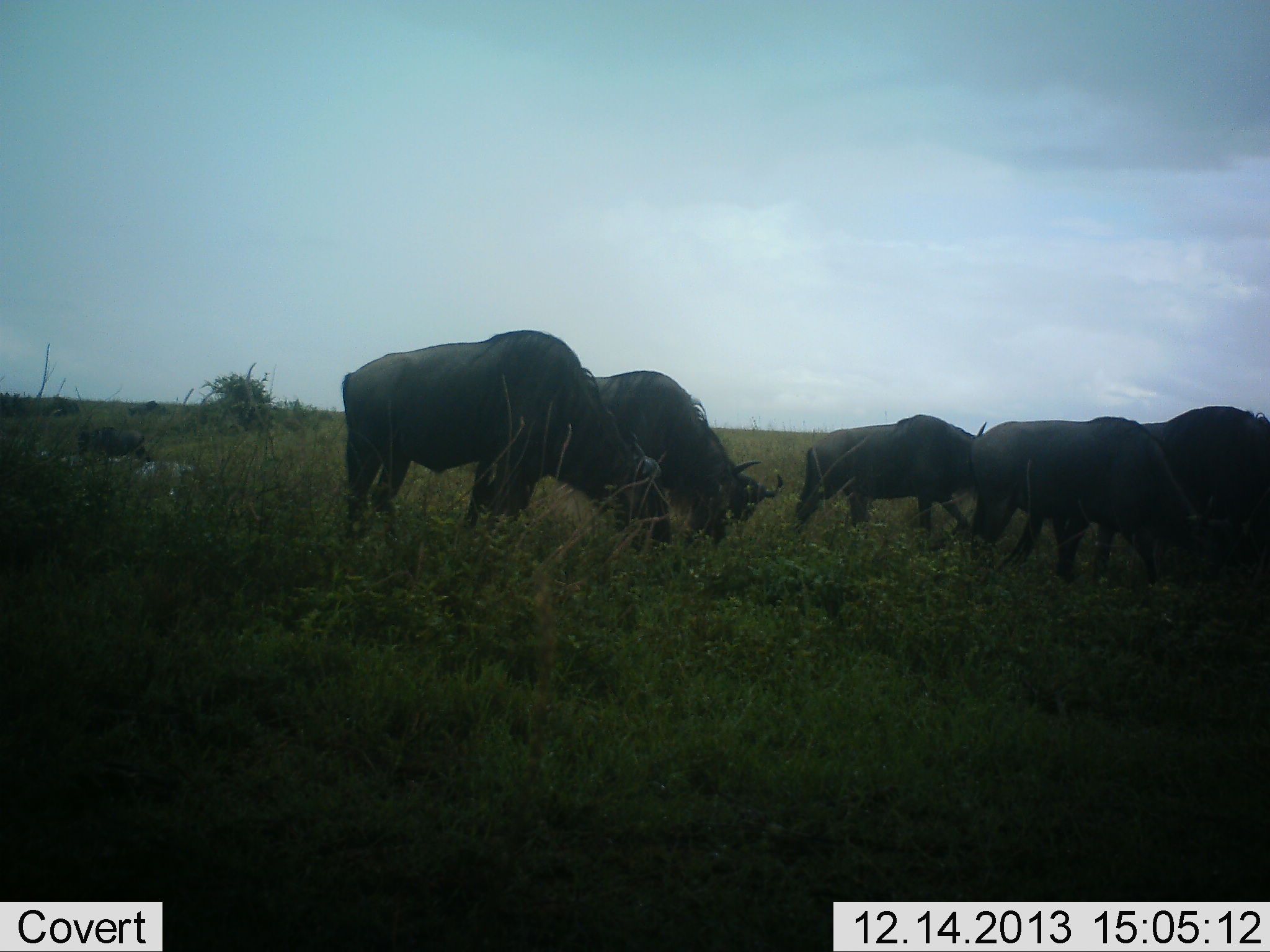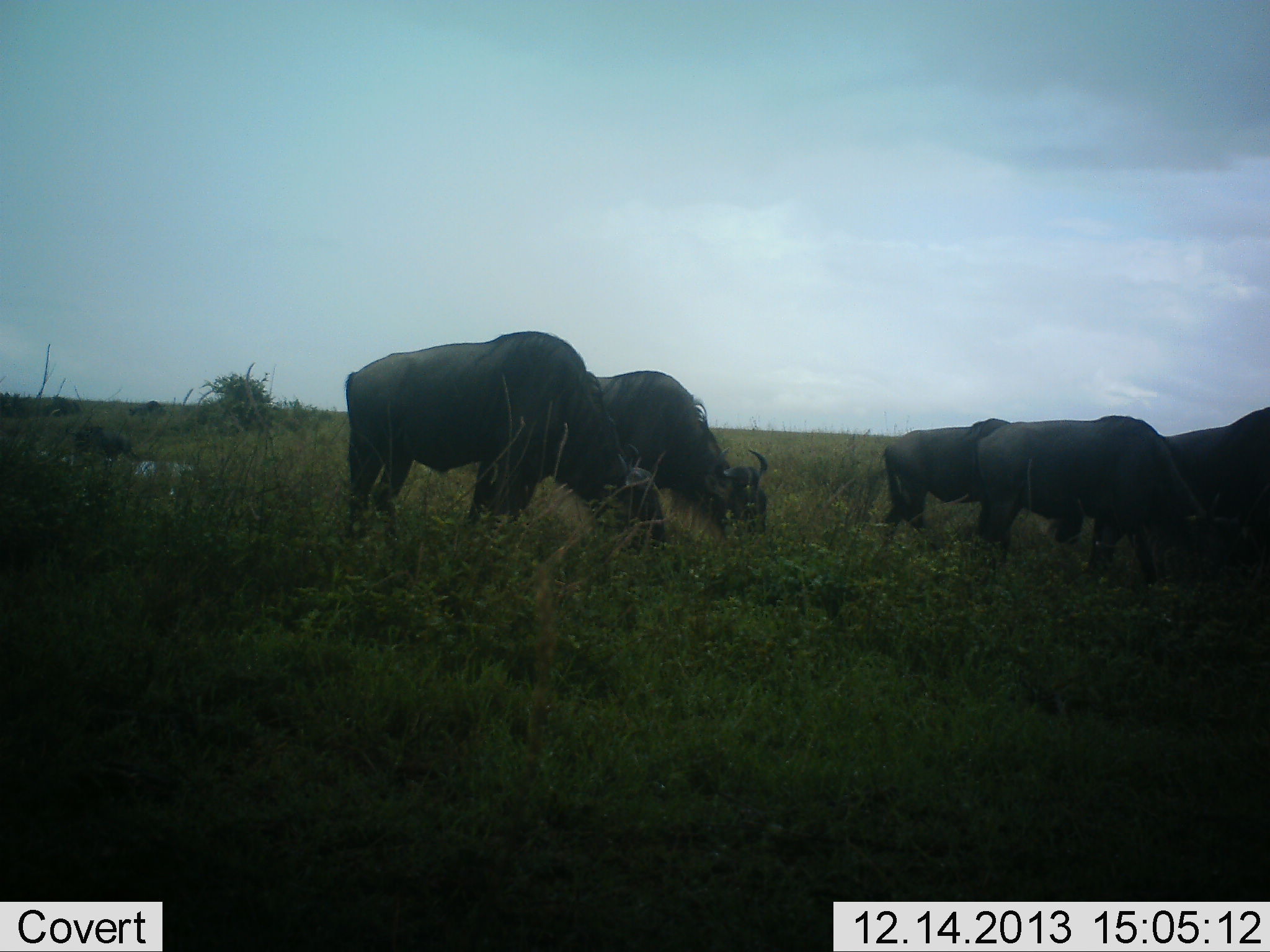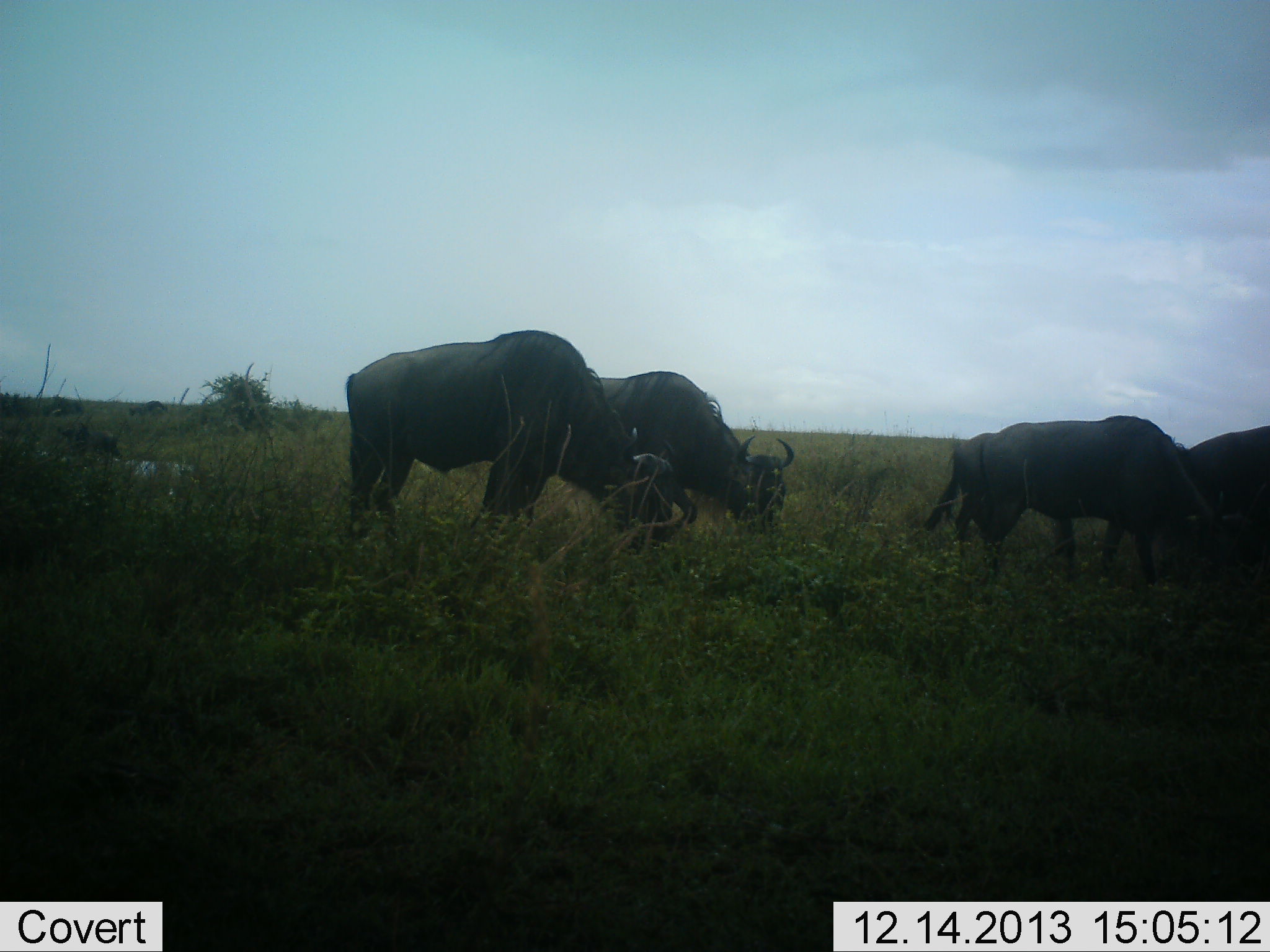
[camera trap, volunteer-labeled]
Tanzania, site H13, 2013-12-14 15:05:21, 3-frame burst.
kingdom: Animalia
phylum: Chordata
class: Mammalia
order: Artiodactyla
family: Bovidae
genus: Connochaetes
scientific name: Connochaetes taurinus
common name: blue wildebeest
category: wildebeest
Wildebeest (blue wildebeest) (Connochaetes taurinus), count 5. Behavior (volunteer vote fractions): standing 25%, resting 2%, moving 38%, interacting 0%. Young present (vote fraction): 4%. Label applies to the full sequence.